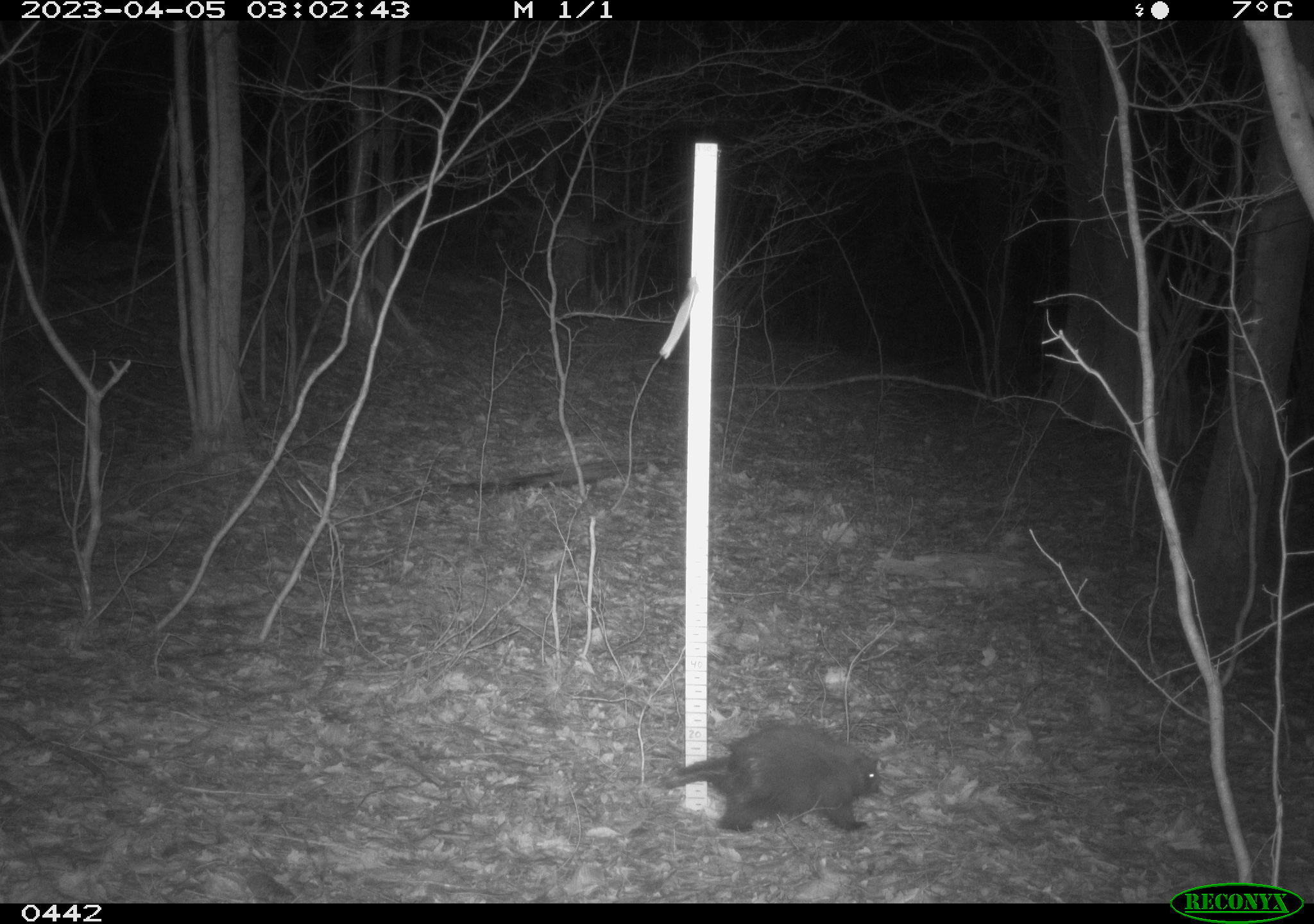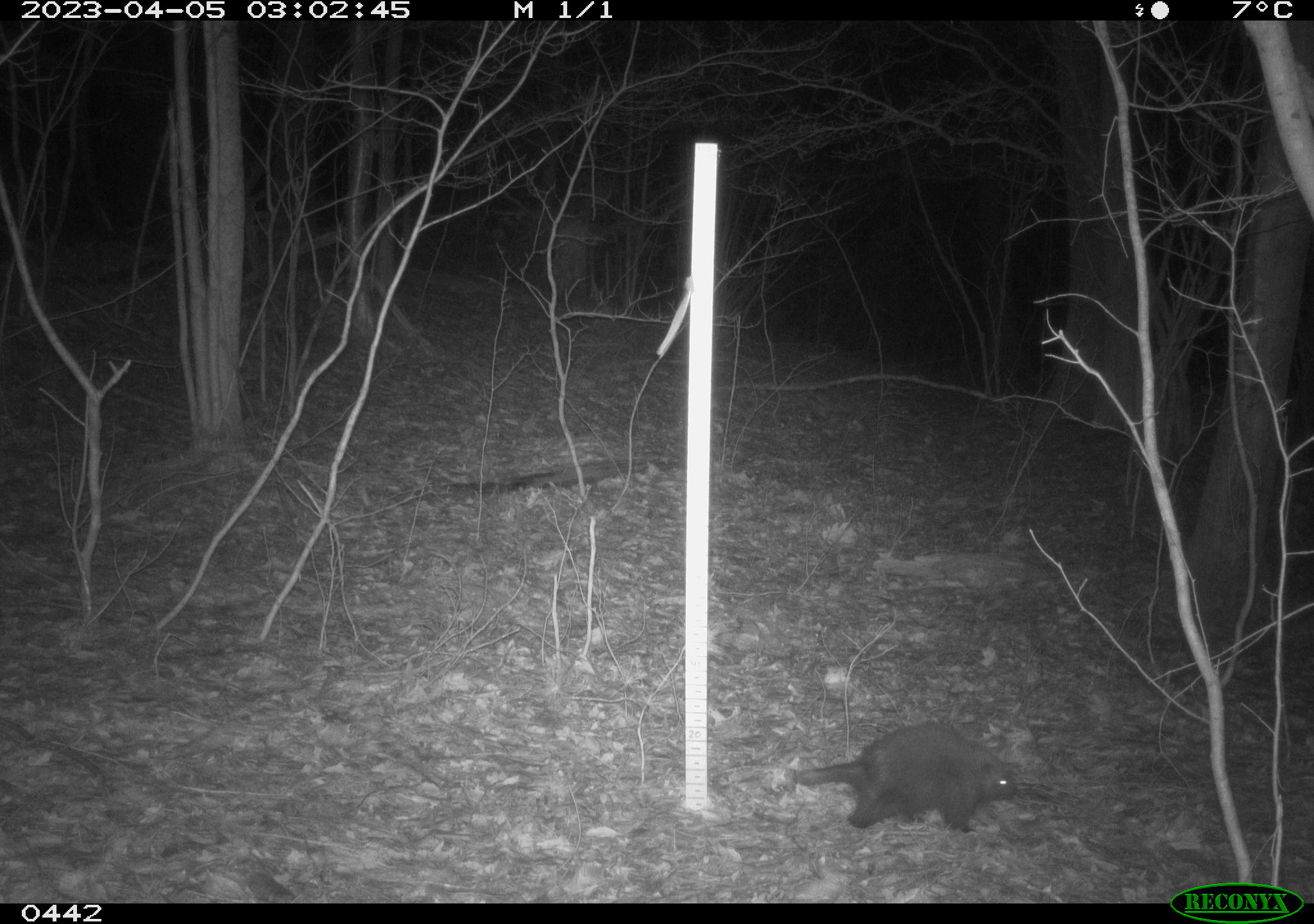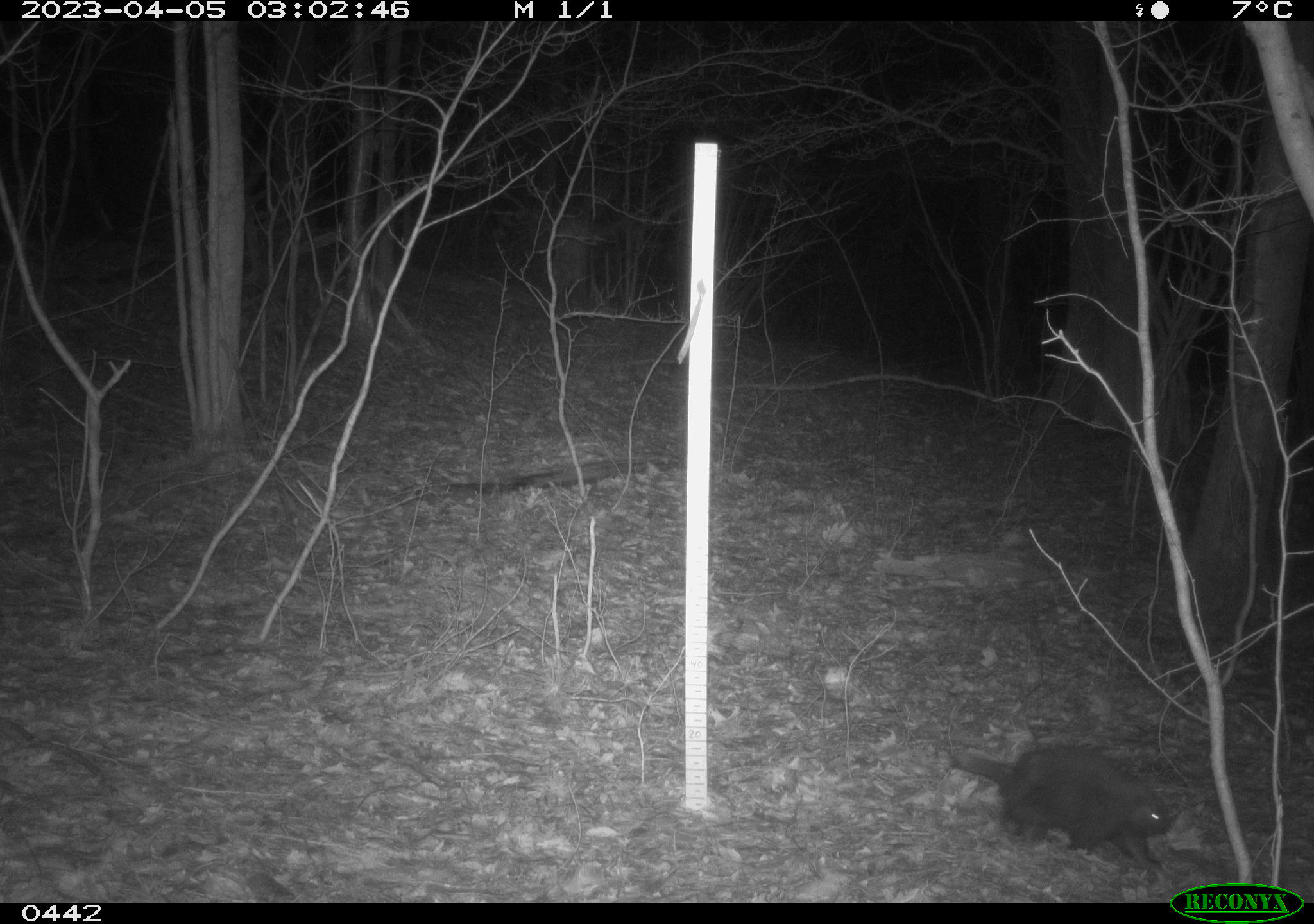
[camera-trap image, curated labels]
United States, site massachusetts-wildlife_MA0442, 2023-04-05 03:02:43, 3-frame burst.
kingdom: Animalia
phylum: Chordata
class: Mammalia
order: Rodentia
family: Erethizontidae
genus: Erethizon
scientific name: Erethizon dorsatum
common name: porcupine